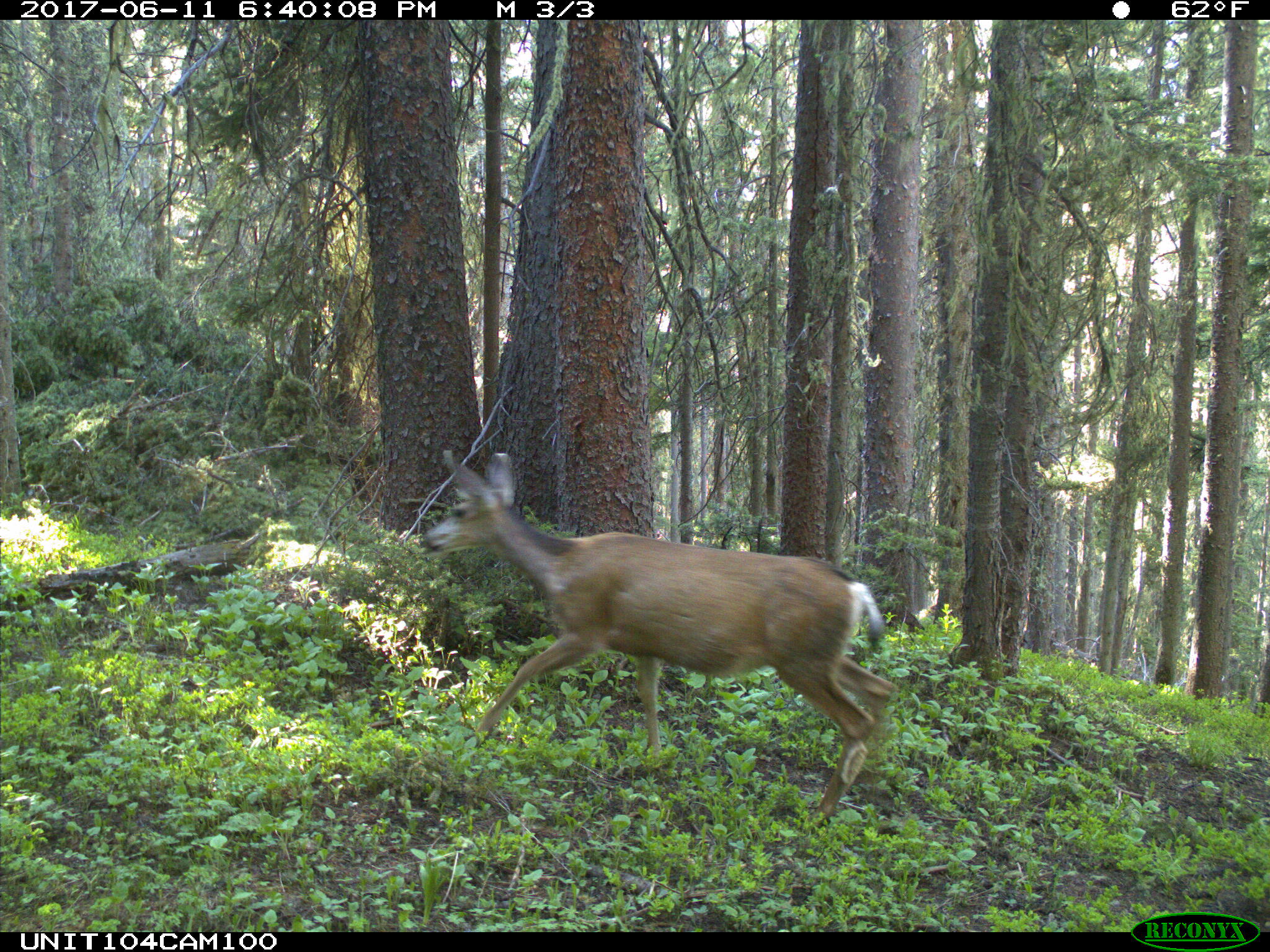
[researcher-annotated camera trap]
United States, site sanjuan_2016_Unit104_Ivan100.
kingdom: Animalia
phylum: Chordata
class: Mammalia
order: Artiodactyla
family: Cervidae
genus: Odocoileus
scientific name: Odocoileus hemionus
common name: mule deer